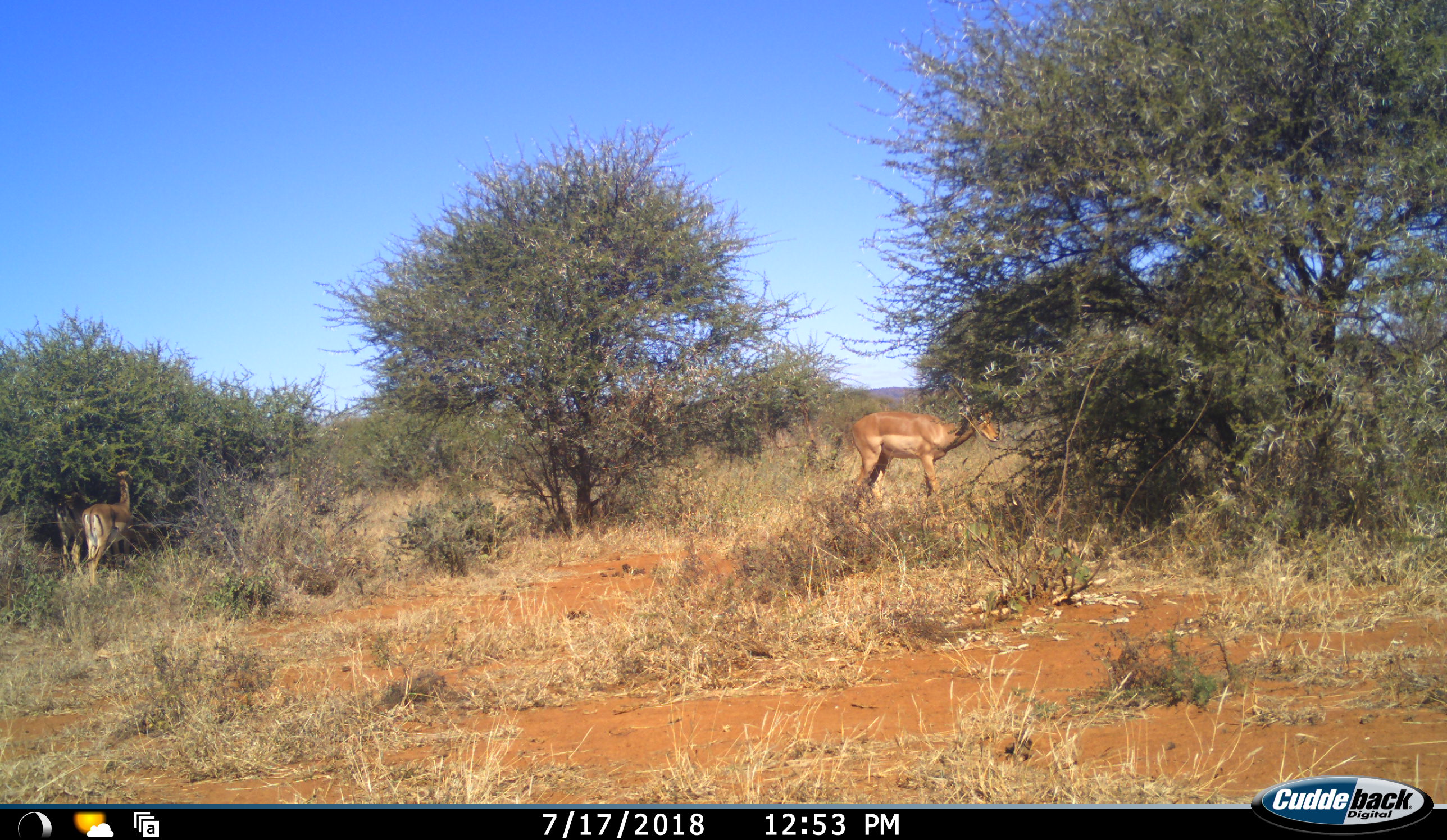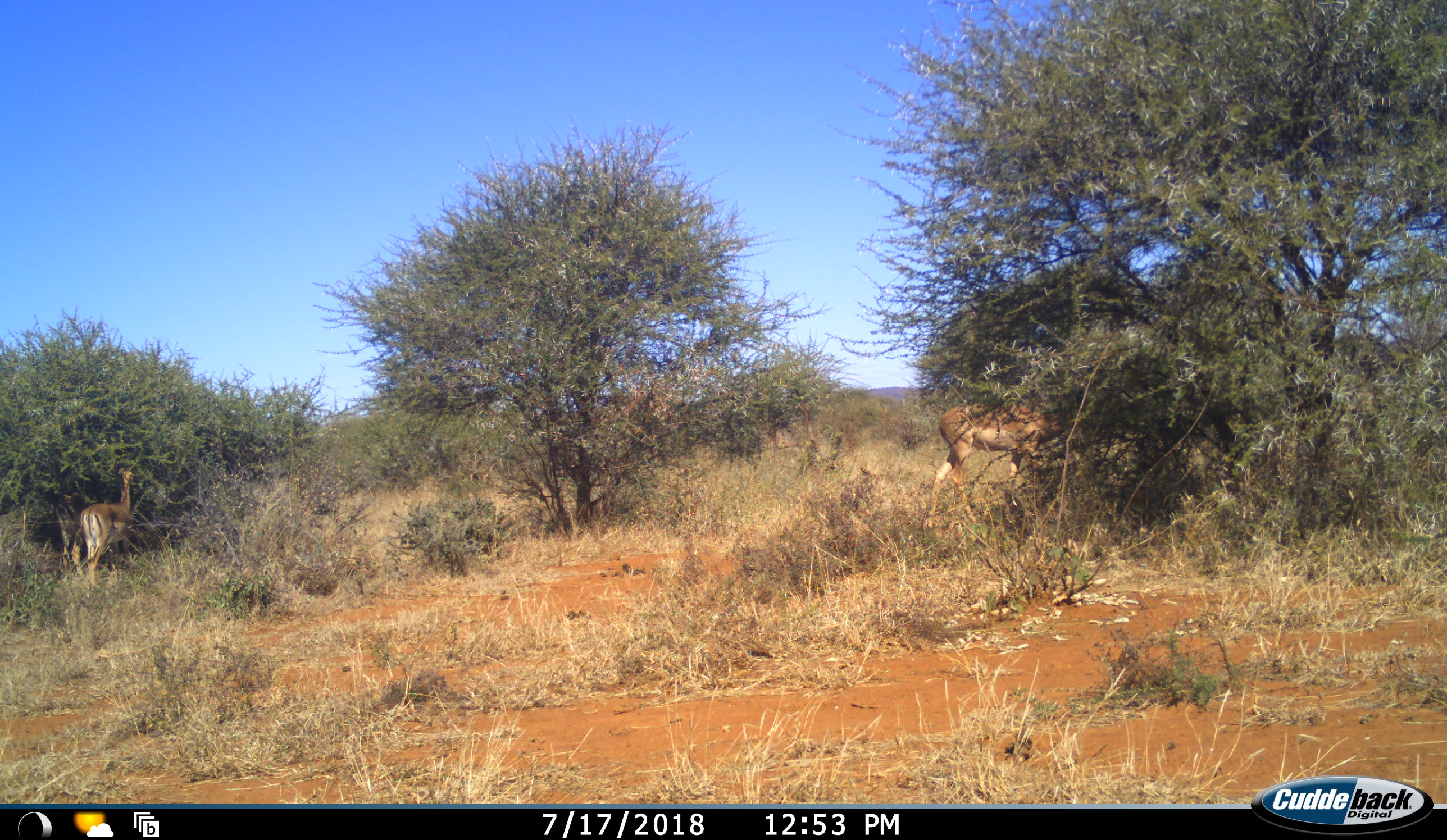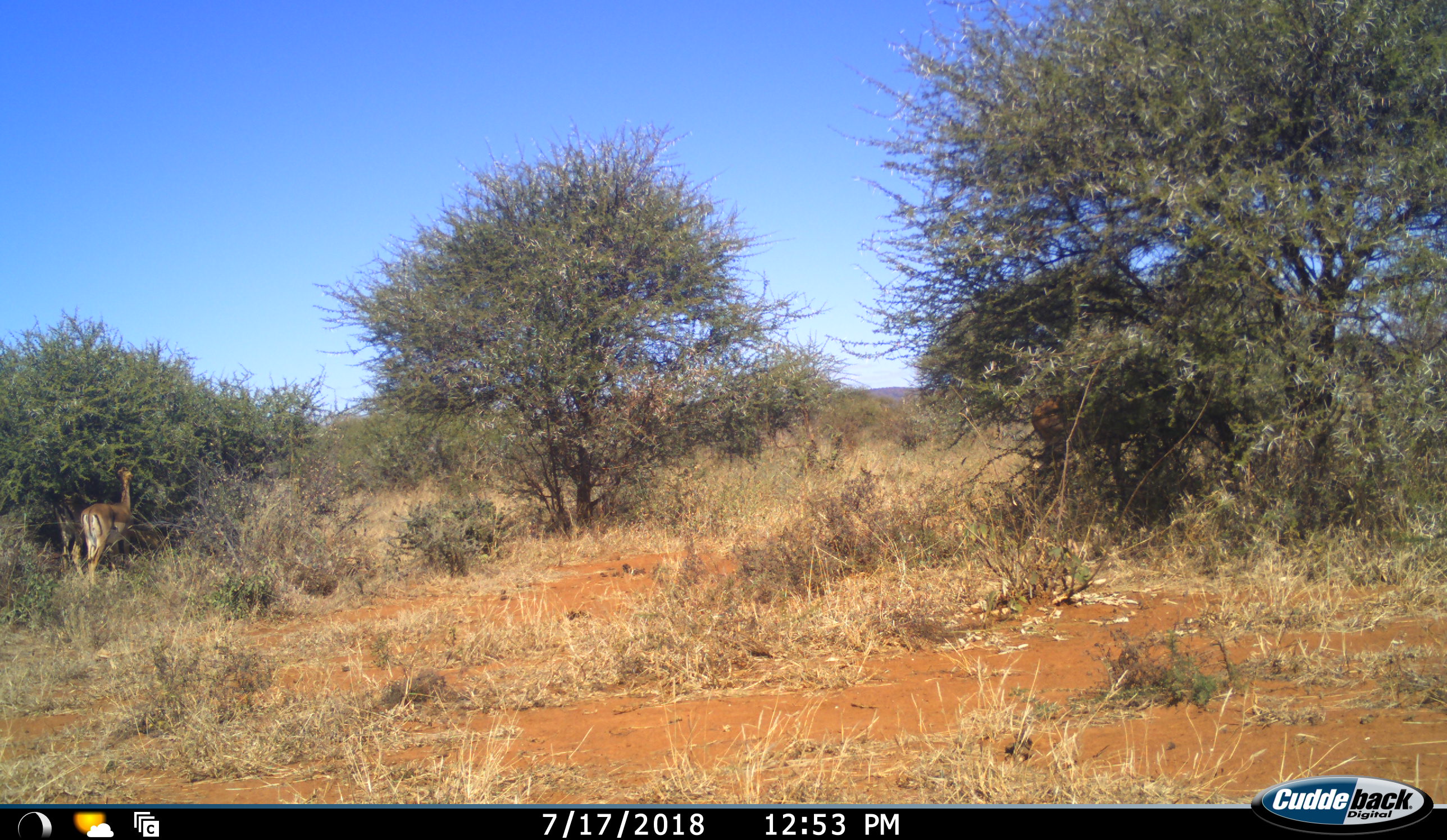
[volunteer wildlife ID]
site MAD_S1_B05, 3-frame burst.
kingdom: Animalia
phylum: Chordata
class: Mammalia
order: Artiodactyla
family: Bovidae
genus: Aepyceros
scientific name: Aepyceros melampus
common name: impala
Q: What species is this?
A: Impala (Aepyceros melampus).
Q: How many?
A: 2.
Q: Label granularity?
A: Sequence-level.